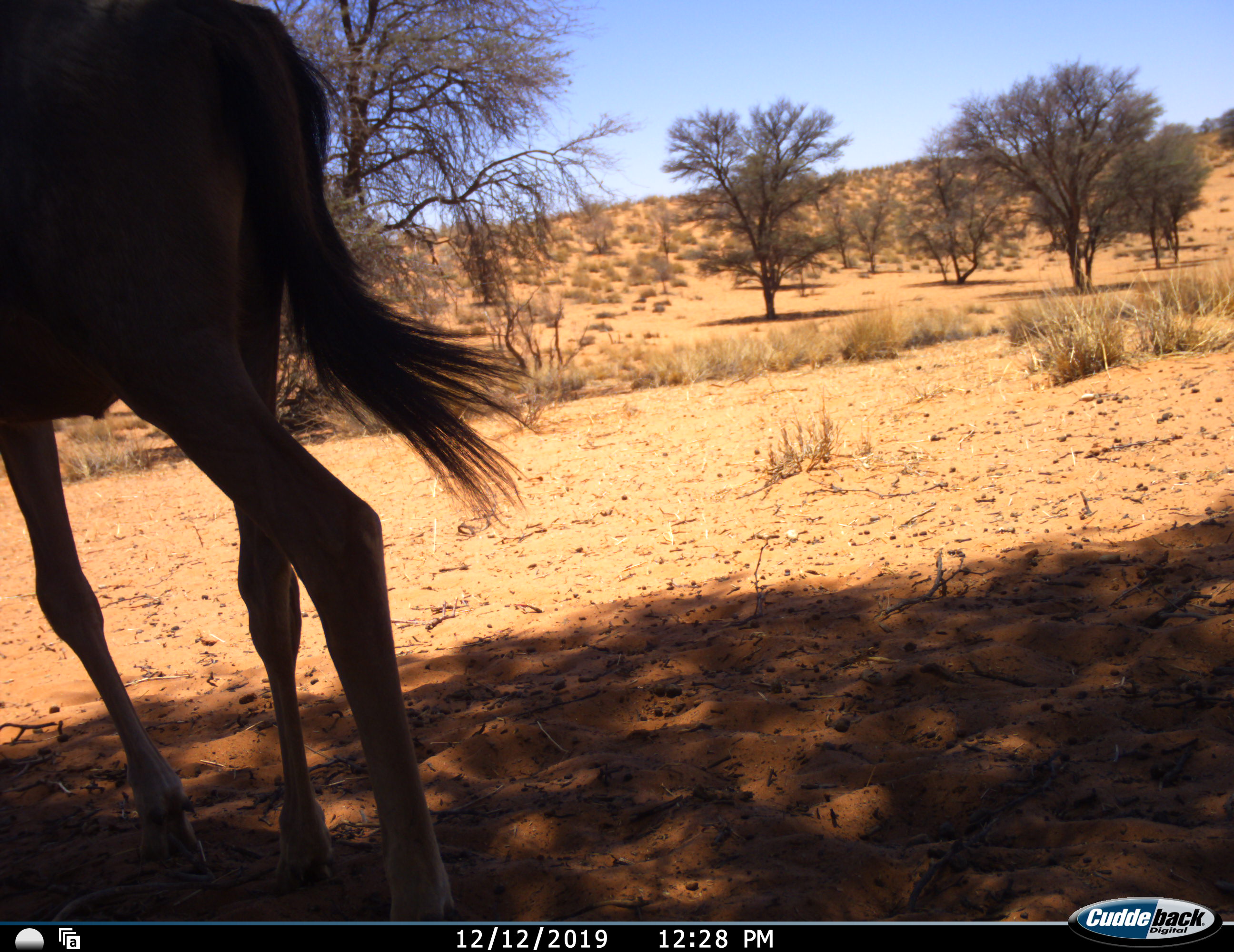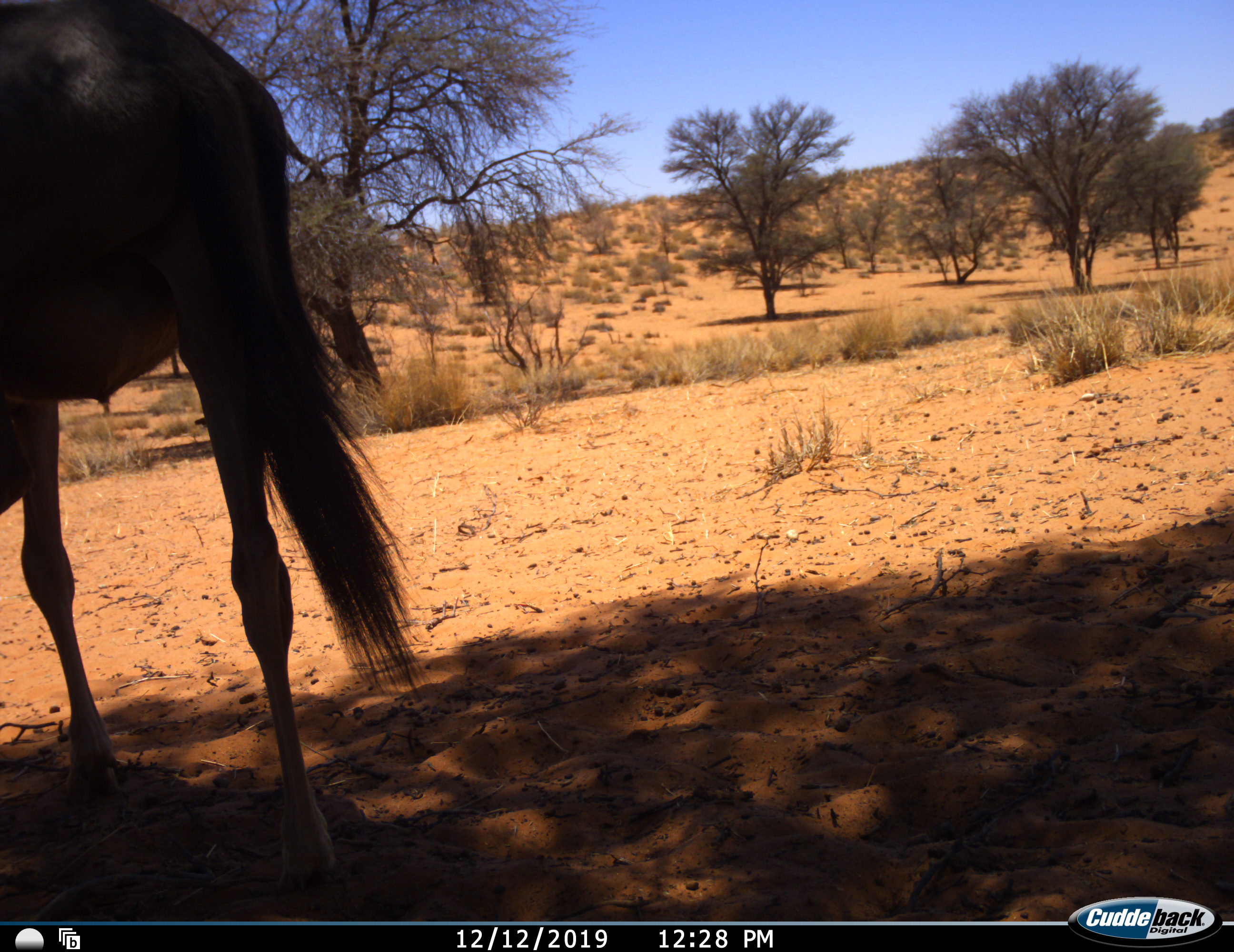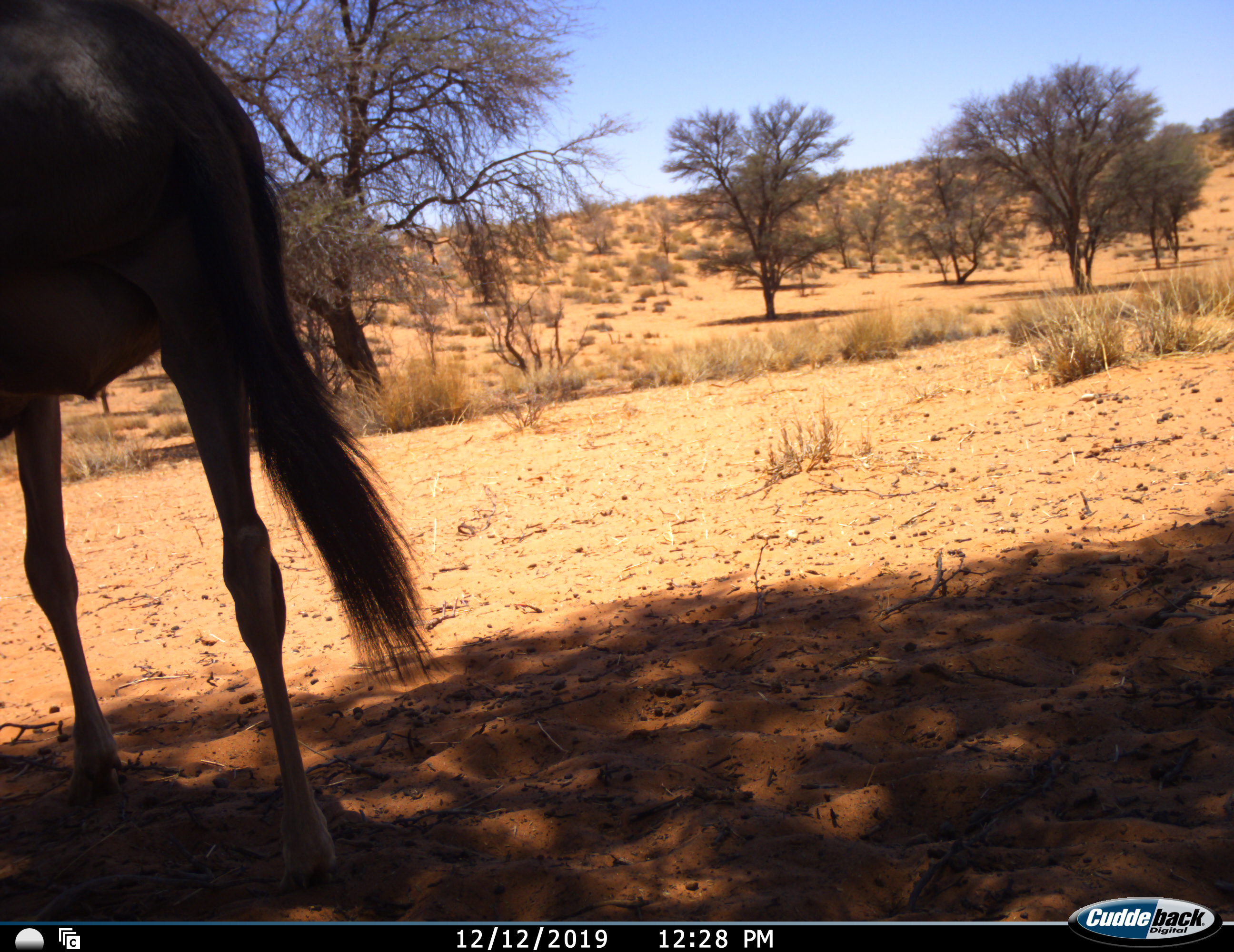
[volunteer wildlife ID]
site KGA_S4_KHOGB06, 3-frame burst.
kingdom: Animalia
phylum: Chordata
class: Mammalia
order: Artiodactyla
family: Bovidae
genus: Connochaetes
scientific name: Connochaetes taurinus taurinus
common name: blue wildebeest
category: wildebeestblue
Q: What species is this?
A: Wildebeestblue (blue wildebeest) (Connochaetes taurinus taurinus).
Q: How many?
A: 1.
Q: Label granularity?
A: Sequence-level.